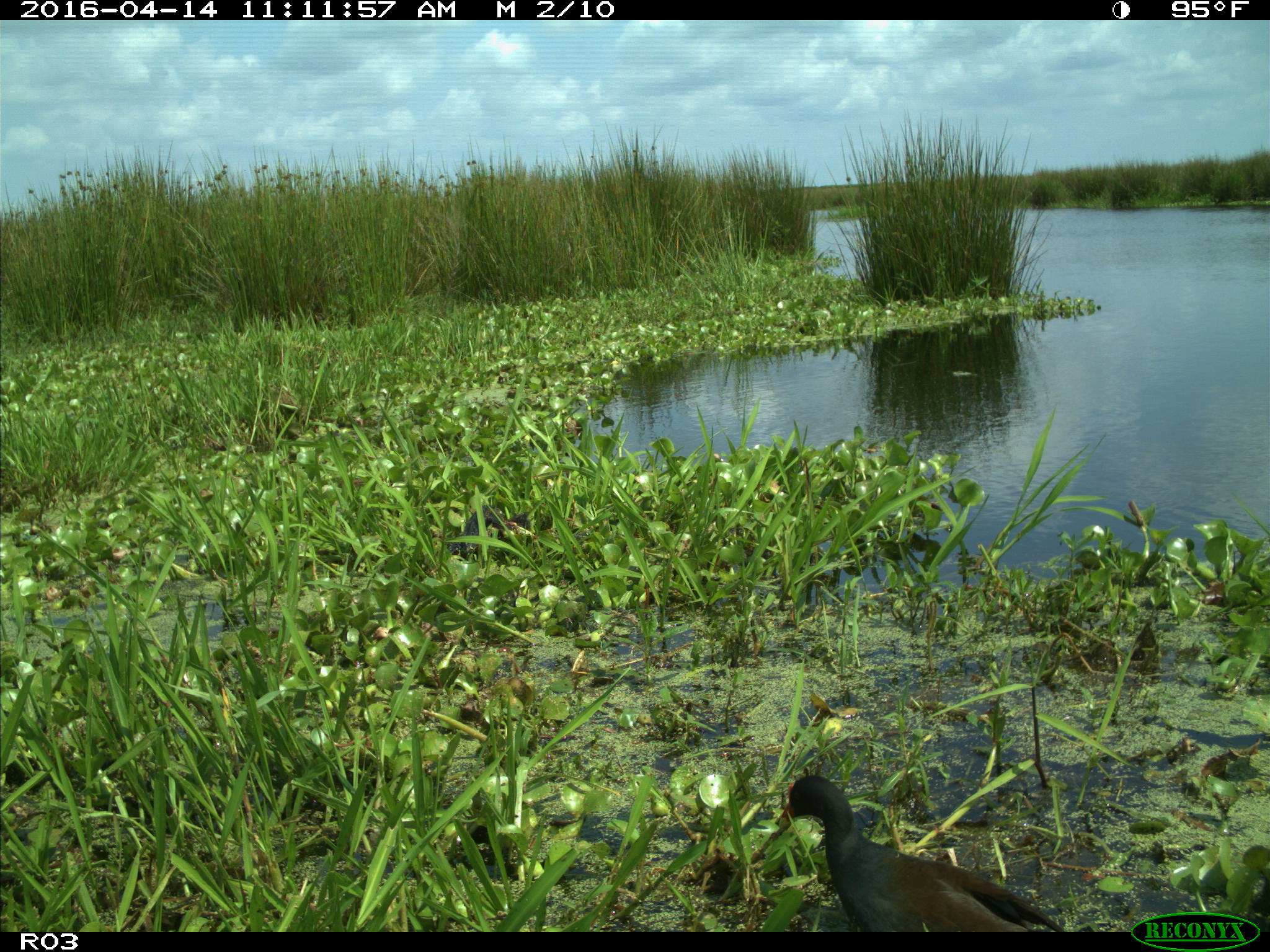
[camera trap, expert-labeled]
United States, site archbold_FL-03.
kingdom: Animalia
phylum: Chordata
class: Aves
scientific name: Aves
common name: birds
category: unidentified bird